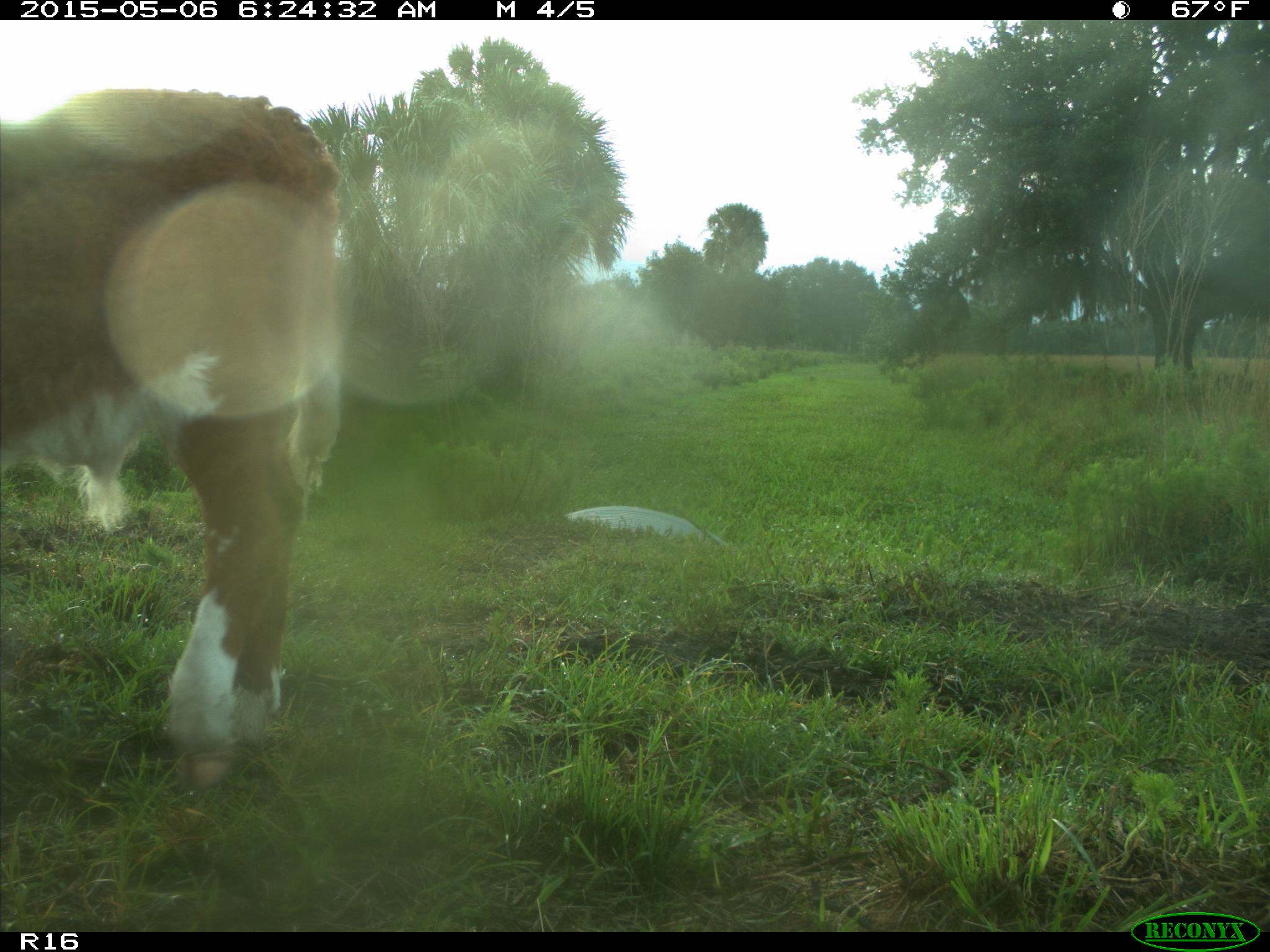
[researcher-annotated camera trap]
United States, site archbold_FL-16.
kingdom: Animalia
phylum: Chordata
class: Mammalia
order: Artiodactyla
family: Bovidae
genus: Bos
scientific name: Bos taurus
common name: domestic cow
Bos taurus (domestic cow).